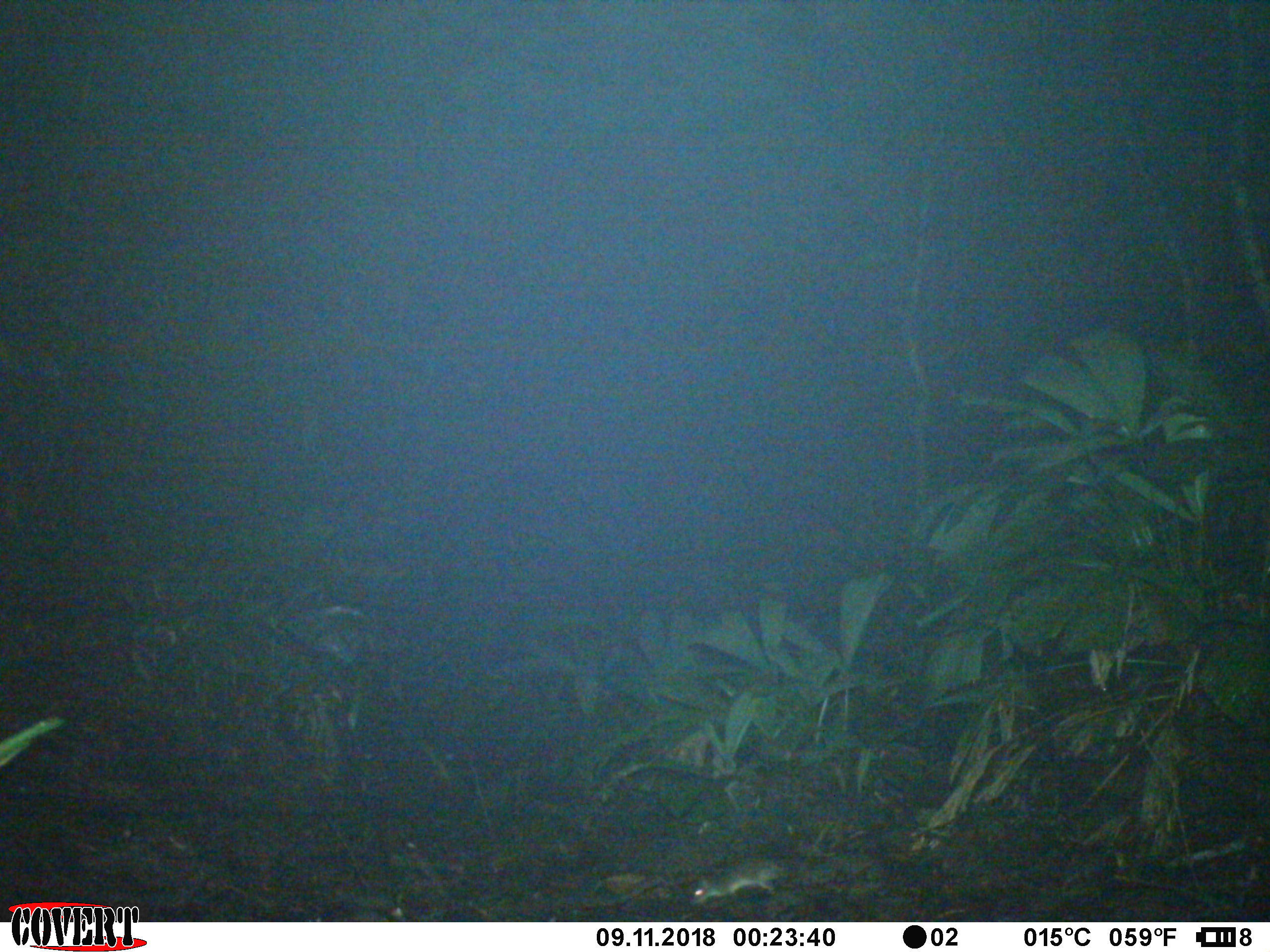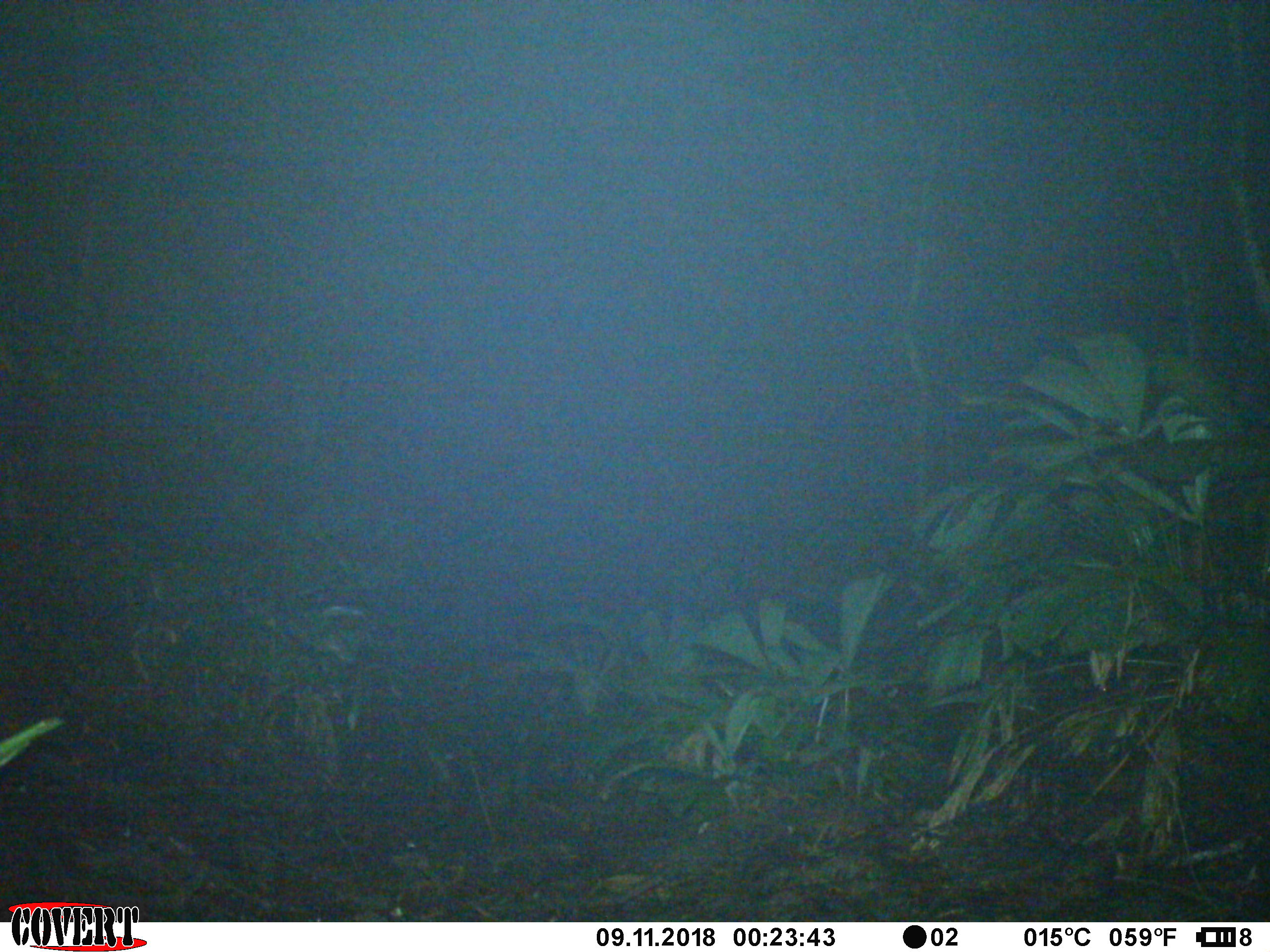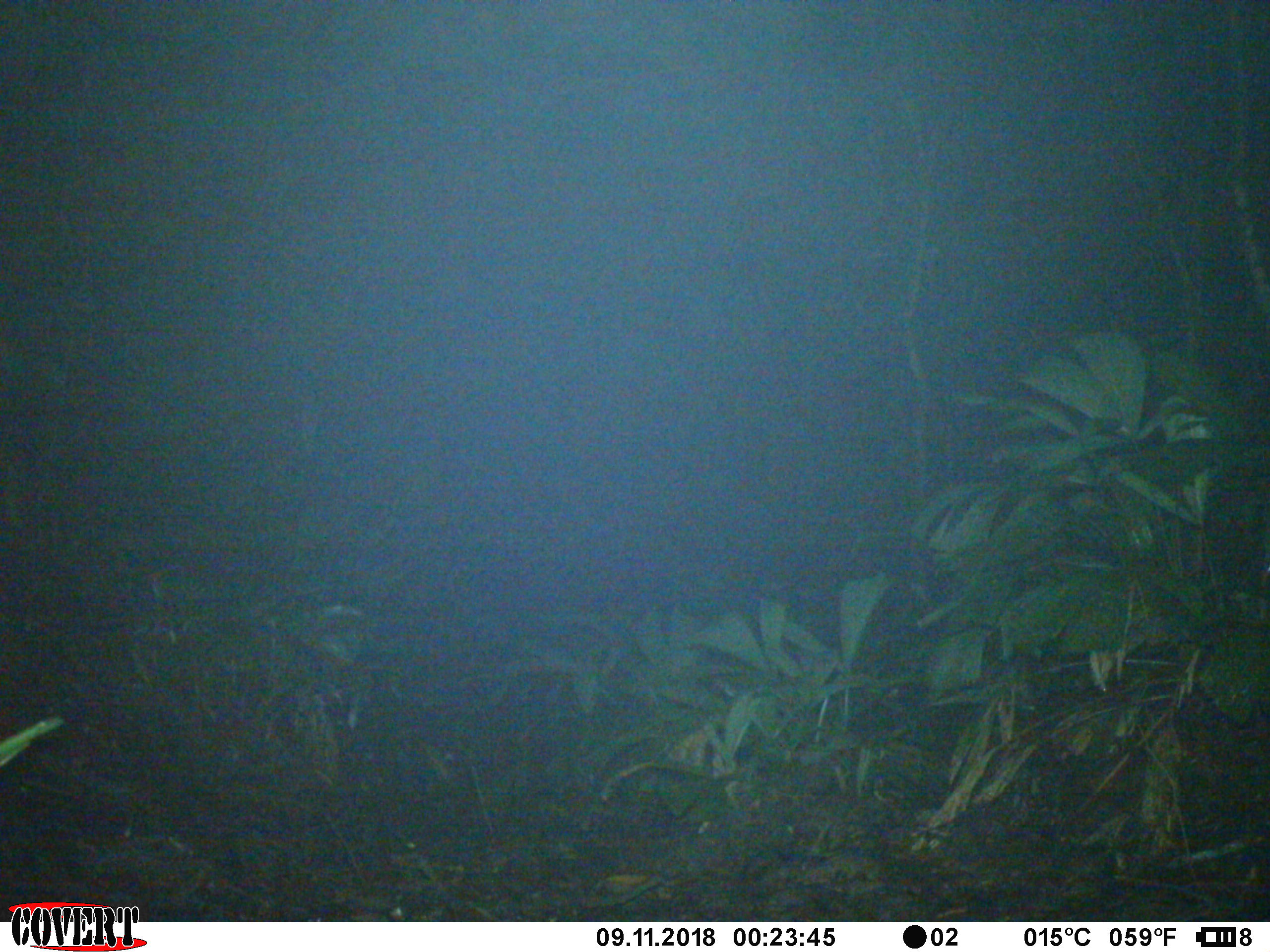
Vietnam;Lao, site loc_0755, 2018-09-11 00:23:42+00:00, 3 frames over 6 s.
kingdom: Animalia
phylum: Chordata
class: Mammalia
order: Rodentia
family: Muridae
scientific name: Muridae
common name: old-world mice and rats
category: unidentified murid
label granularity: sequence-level